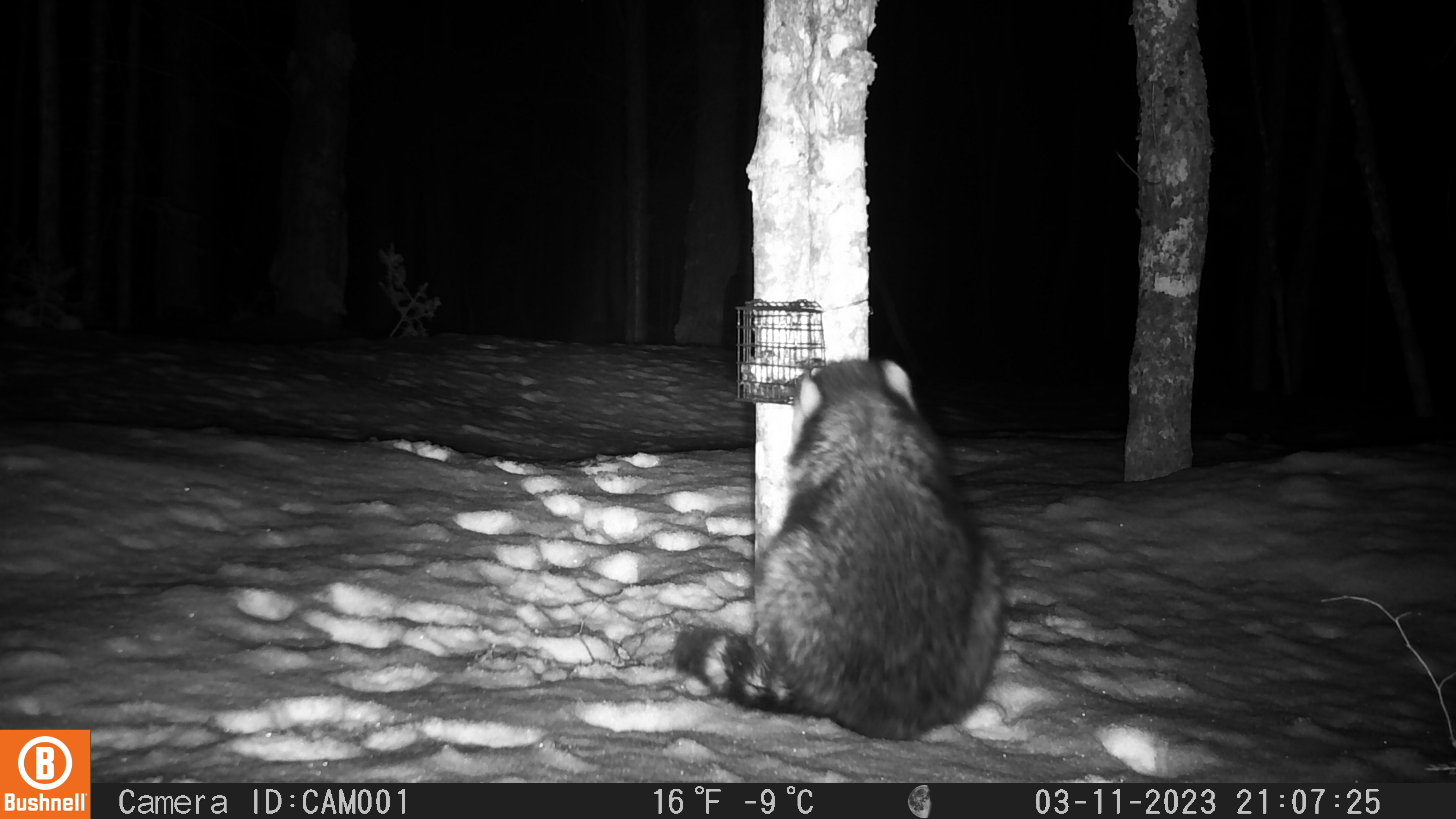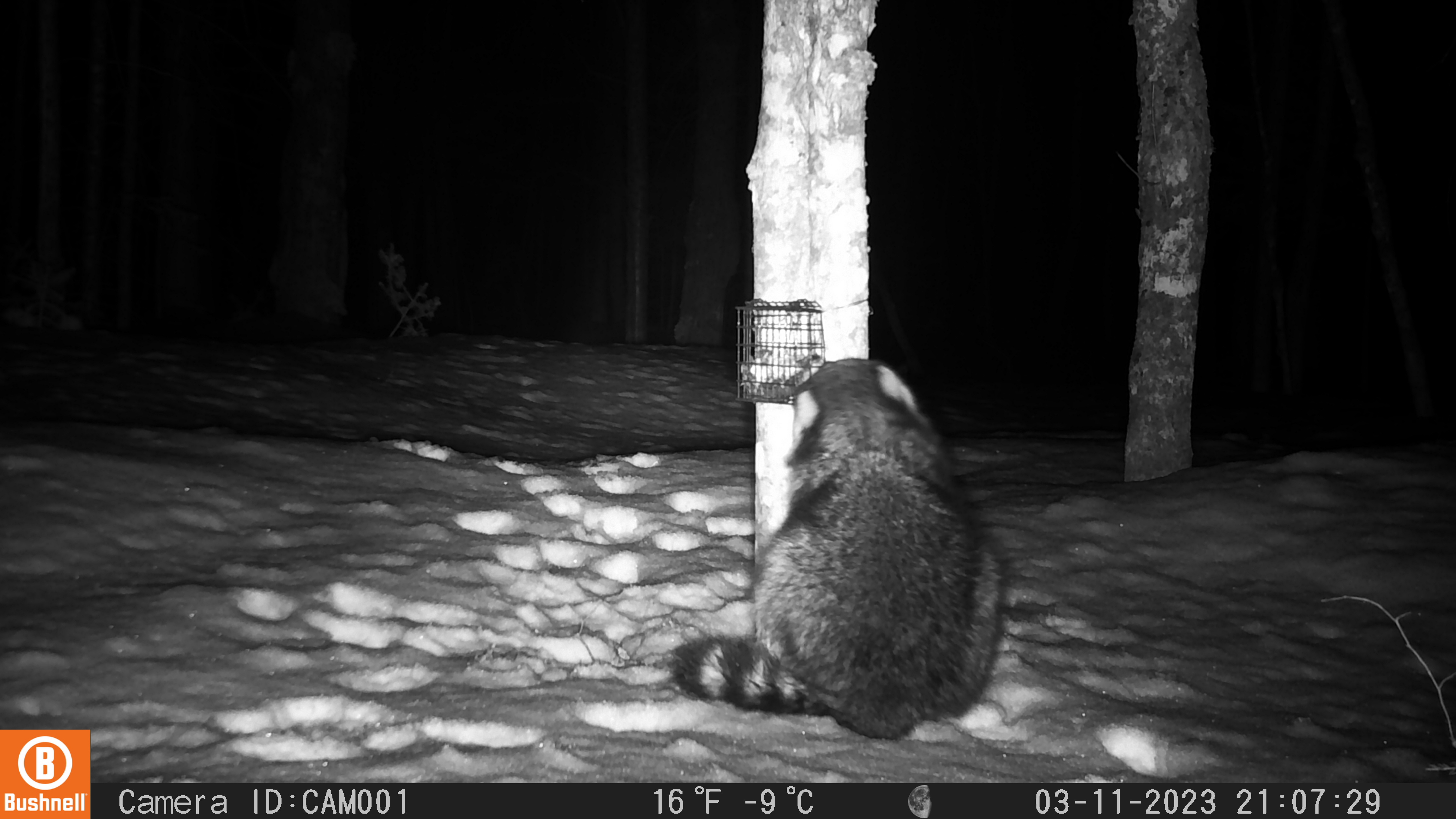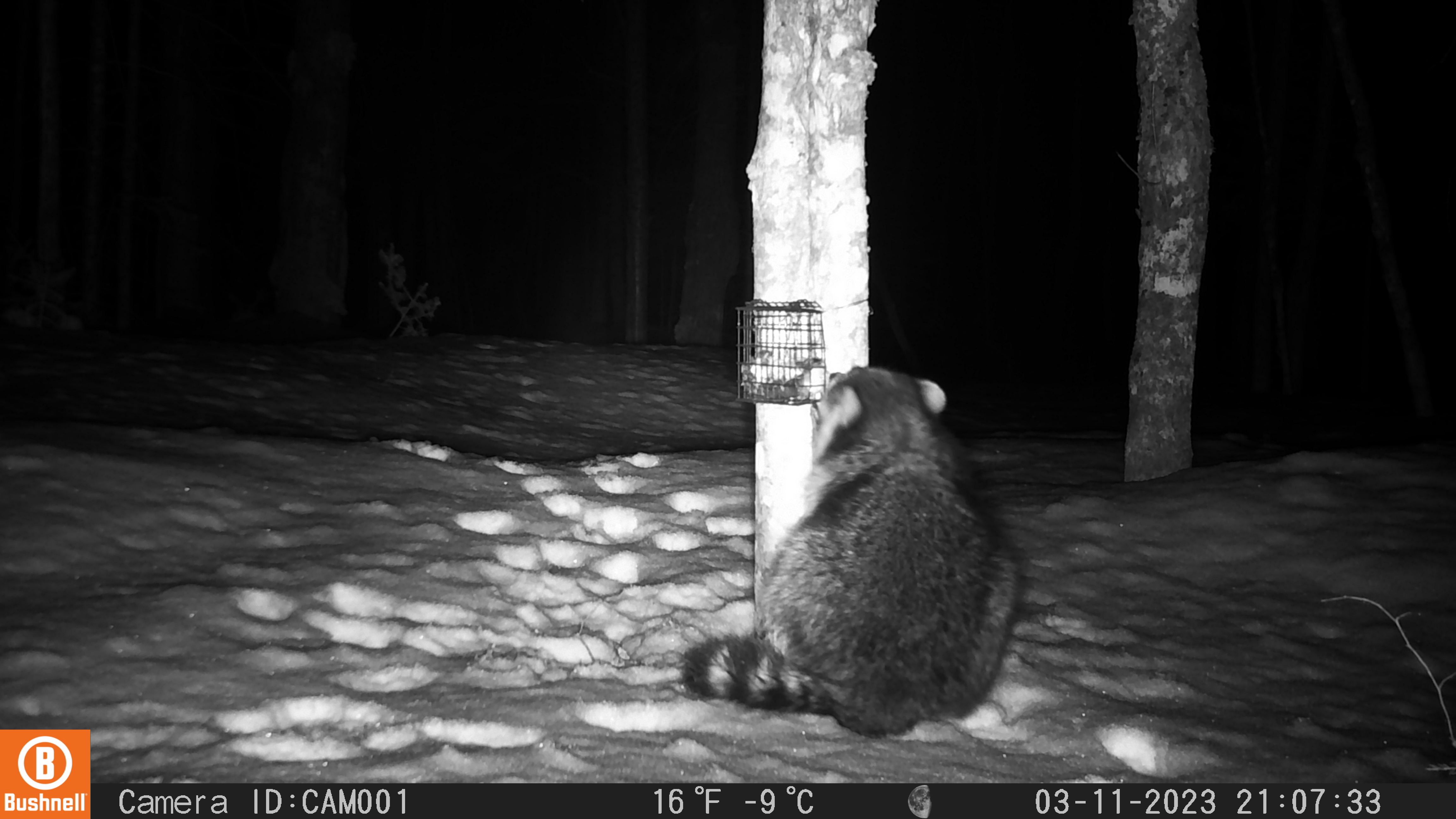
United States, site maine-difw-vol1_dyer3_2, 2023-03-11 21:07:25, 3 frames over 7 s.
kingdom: Animalia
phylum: Chordata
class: Mammalia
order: Carnivora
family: Procyonidae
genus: Procyon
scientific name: Procyon lotor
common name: raccoon